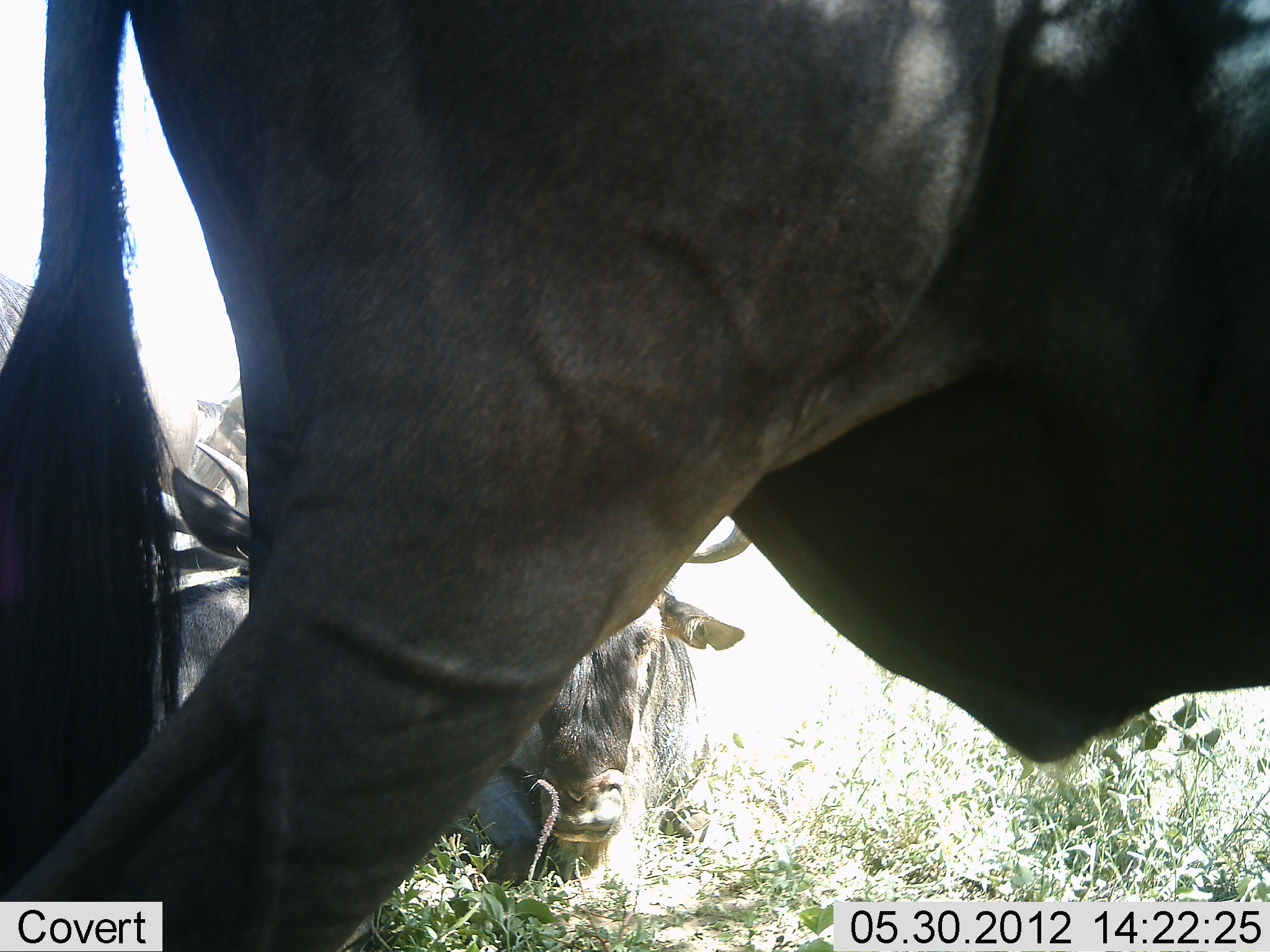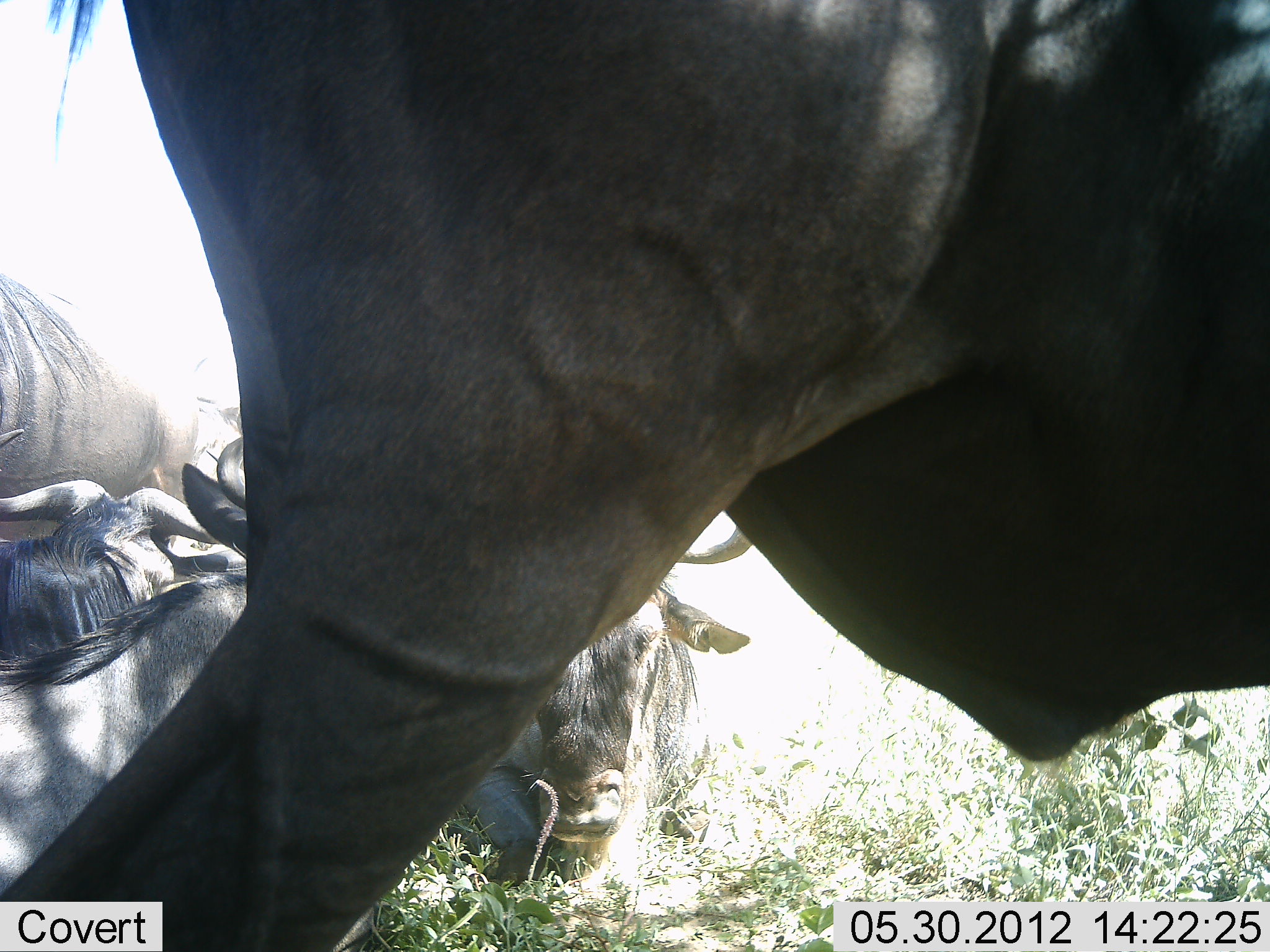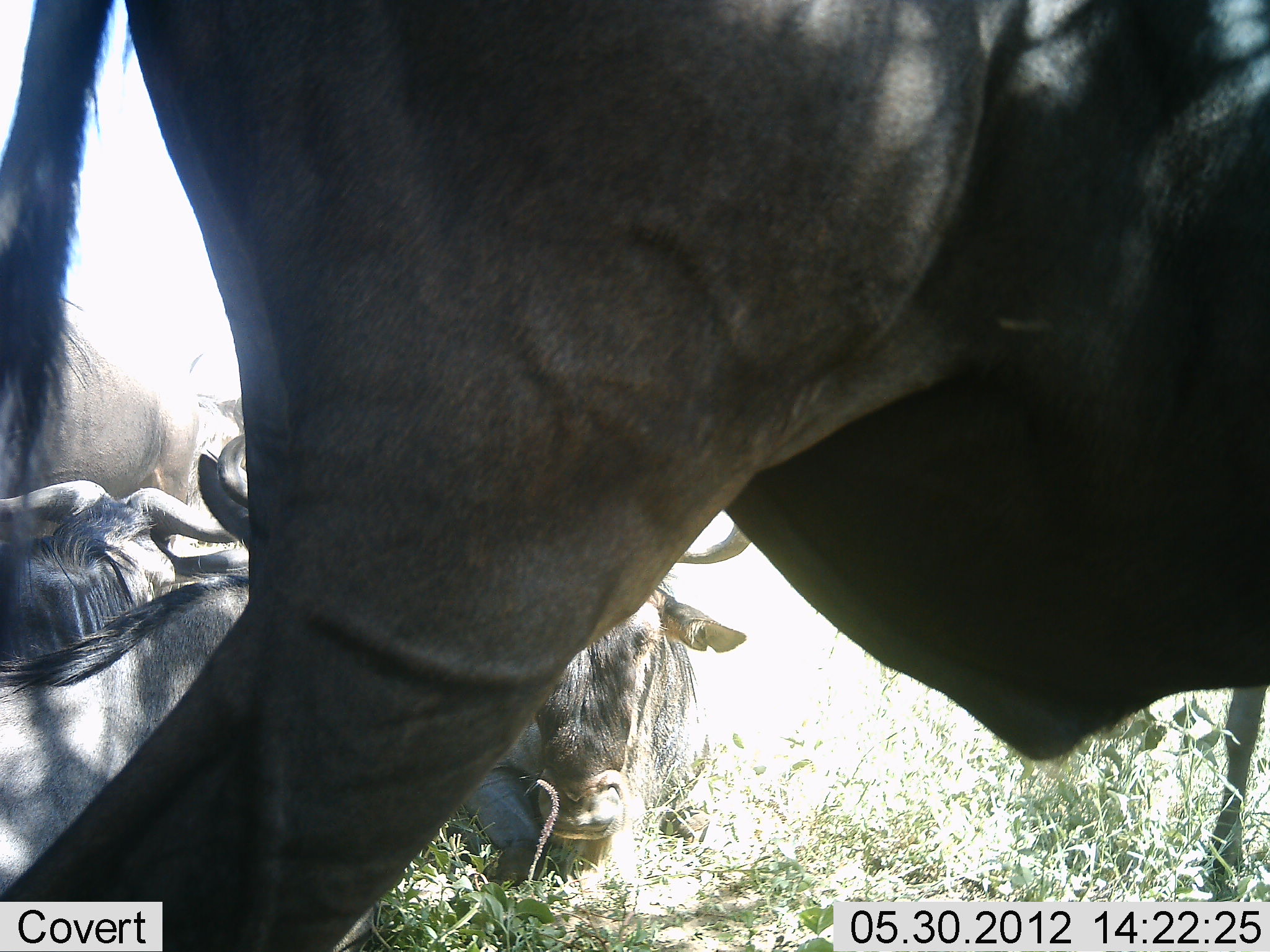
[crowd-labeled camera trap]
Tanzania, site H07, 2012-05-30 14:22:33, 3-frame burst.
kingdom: Animalia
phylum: Chordata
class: Mammalia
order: Artiodactyla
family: Bovidae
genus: Connochaetes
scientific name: Connochaetes taurinus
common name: blue wildebeest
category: wildebeest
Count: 4.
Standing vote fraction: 58%.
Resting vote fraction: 83%.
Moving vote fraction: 8%.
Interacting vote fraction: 0%.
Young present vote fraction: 0%.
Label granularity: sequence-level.